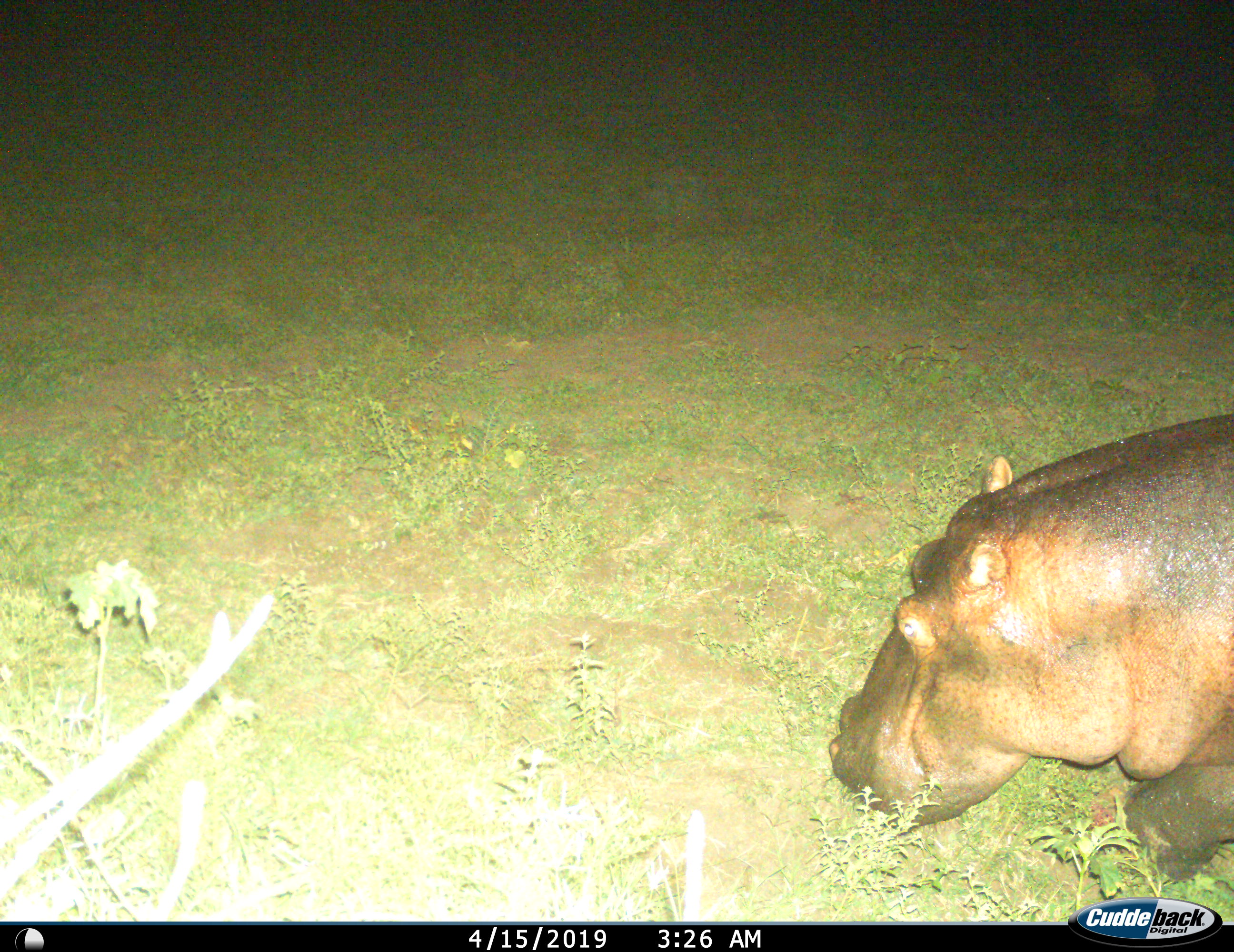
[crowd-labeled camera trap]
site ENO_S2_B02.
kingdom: Animalia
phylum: Chordata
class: Mammalia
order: Artiodactyla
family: Hippopotamidae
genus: Hippopotamus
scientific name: Hippopotamus amphibius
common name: hippopotamus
Hippopotamus (Hippopotamus amphibius), count 1. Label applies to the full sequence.